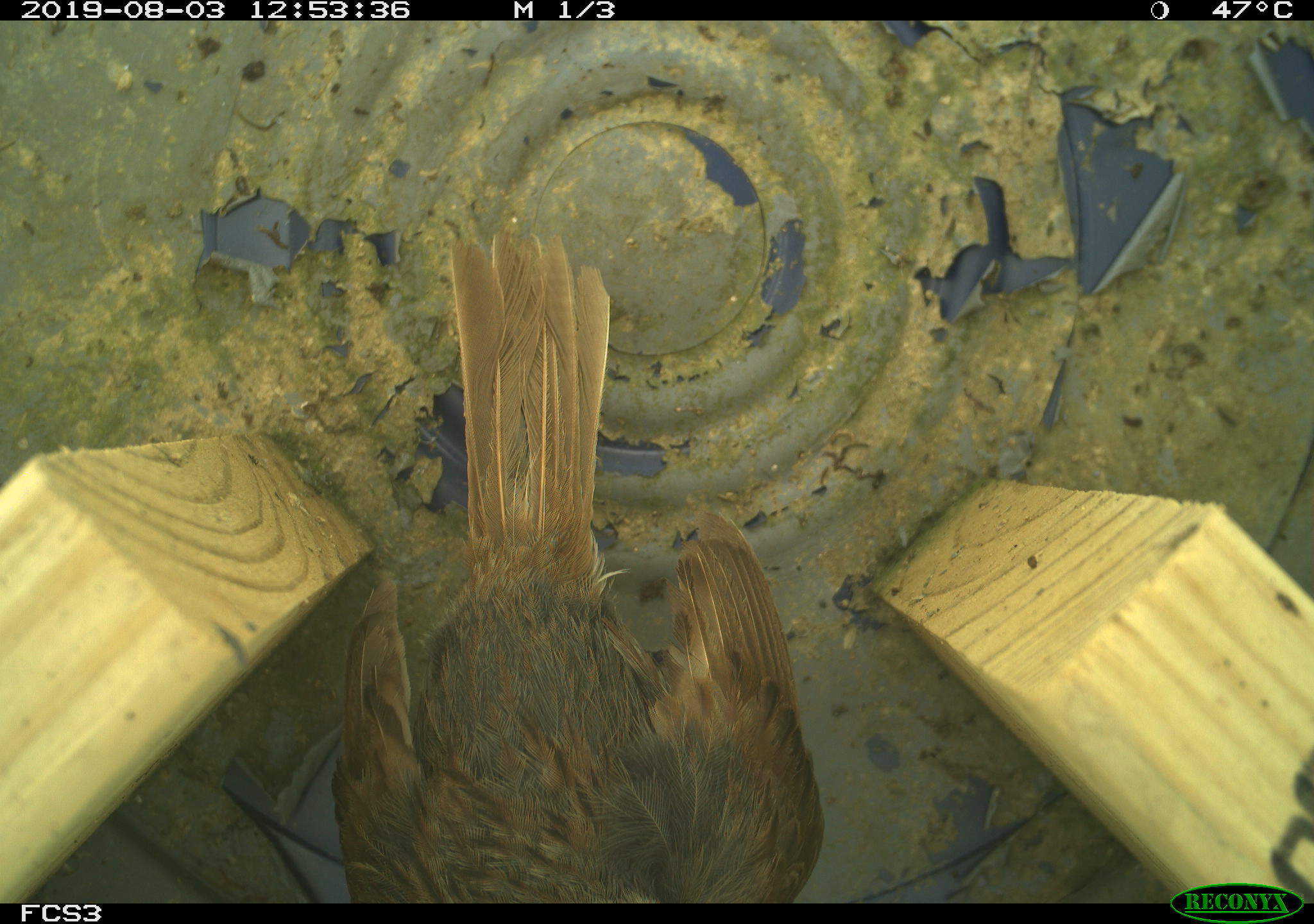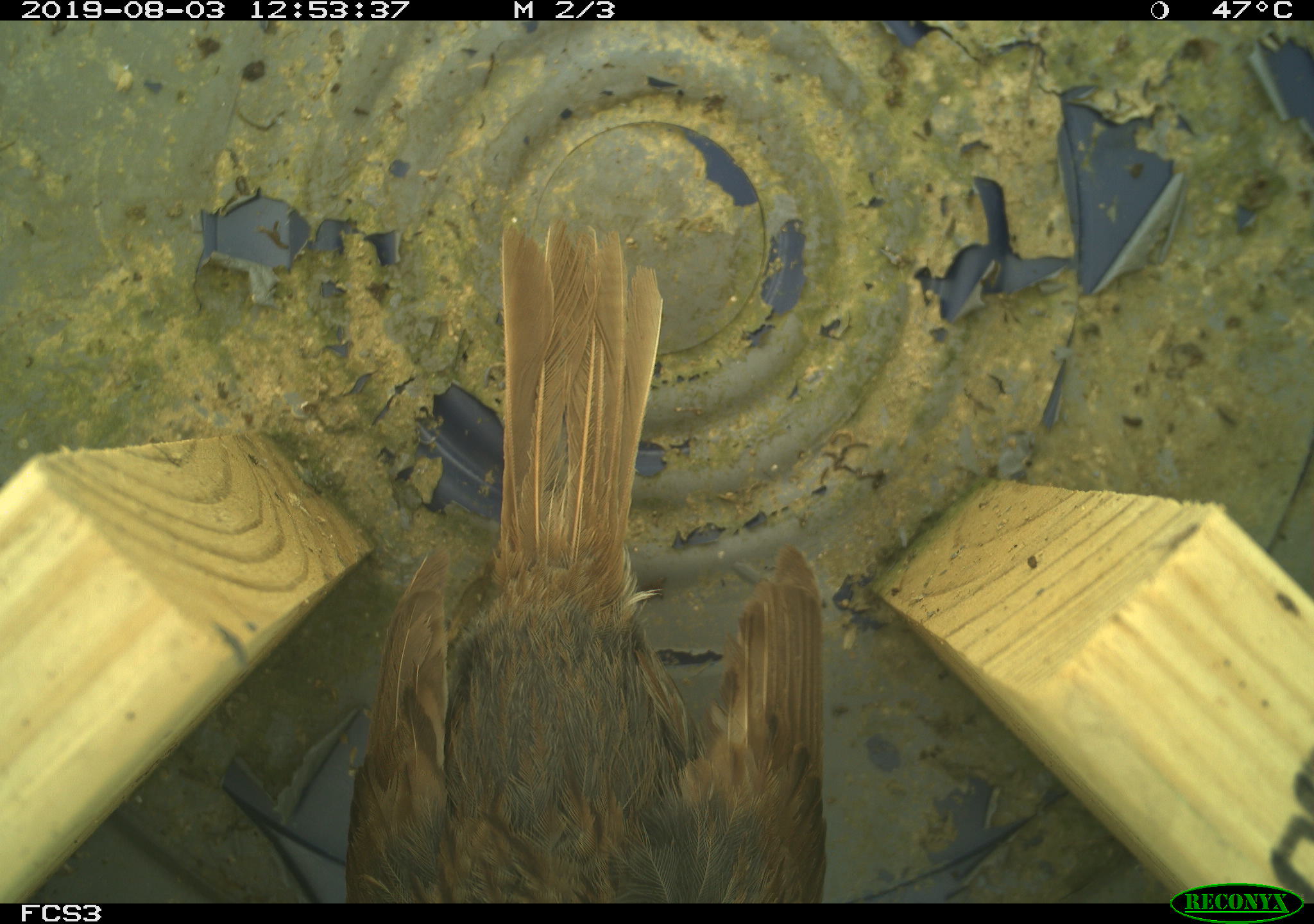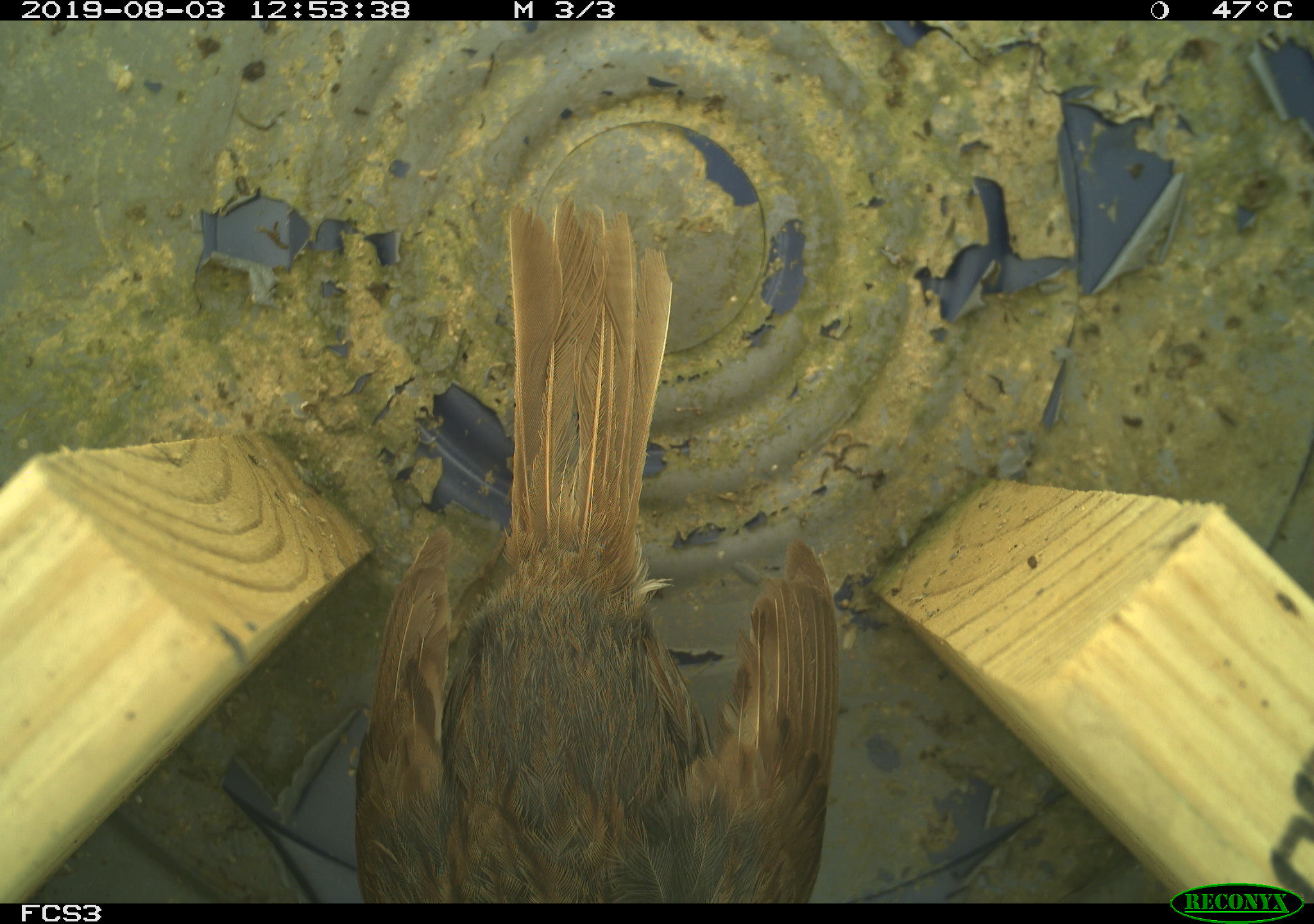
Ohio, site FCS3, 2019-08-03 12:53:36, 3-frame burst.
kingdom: Animalia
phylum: Chordata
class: Aves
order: Passeriformes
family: Passerellidae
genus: Melospiza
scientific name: Melospiza melodia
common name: song sparrow